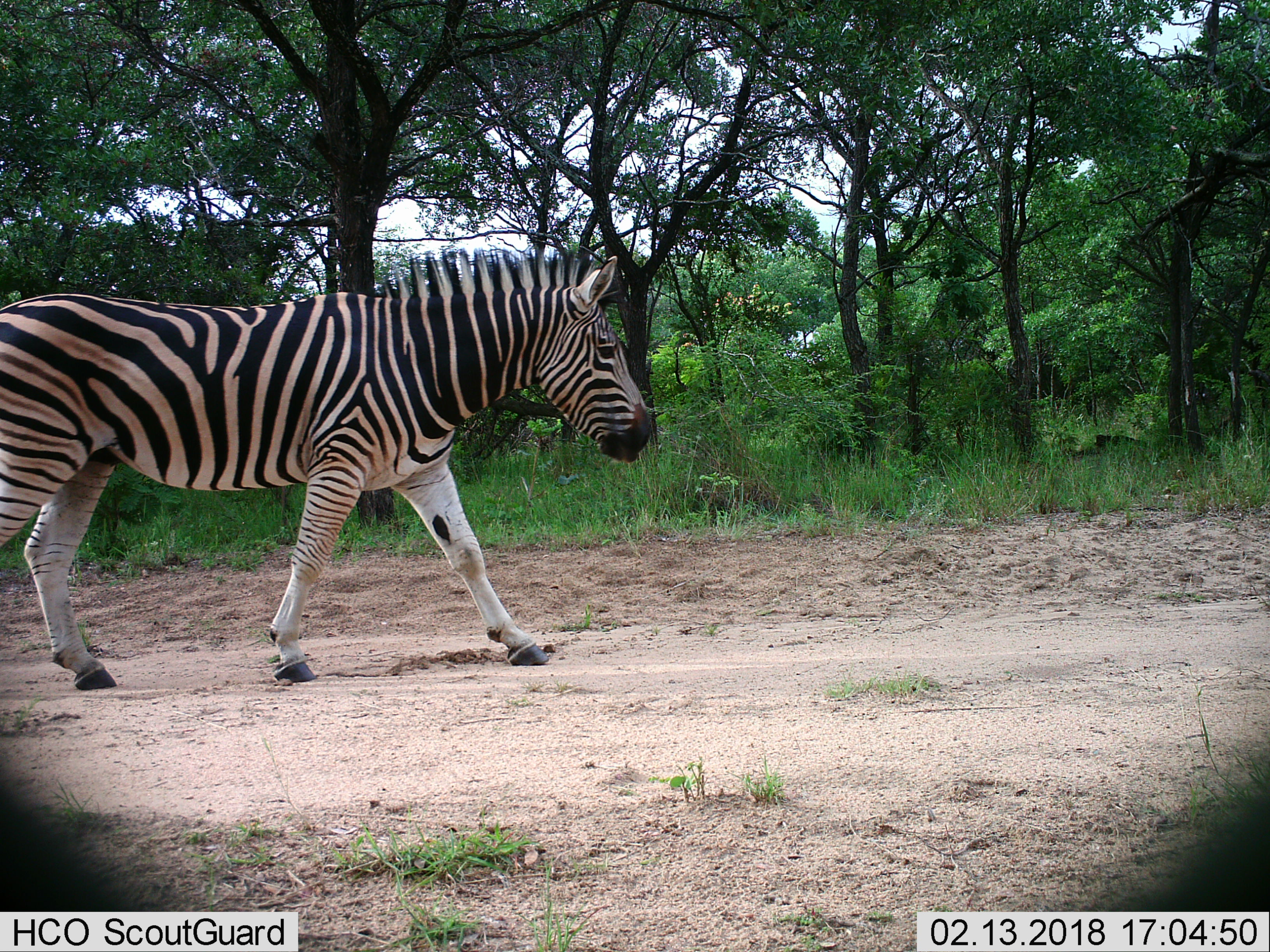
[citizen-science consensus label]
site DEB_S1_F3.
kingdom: Animalia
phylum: Chordata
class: Mammalia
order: Perissodactyla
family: Equidae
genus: Equus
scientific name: Equus quagga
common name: plains zebra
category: zebraplains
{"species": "zebraplains (plains zebra) (Equus quagga)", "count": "1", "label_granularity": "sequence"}